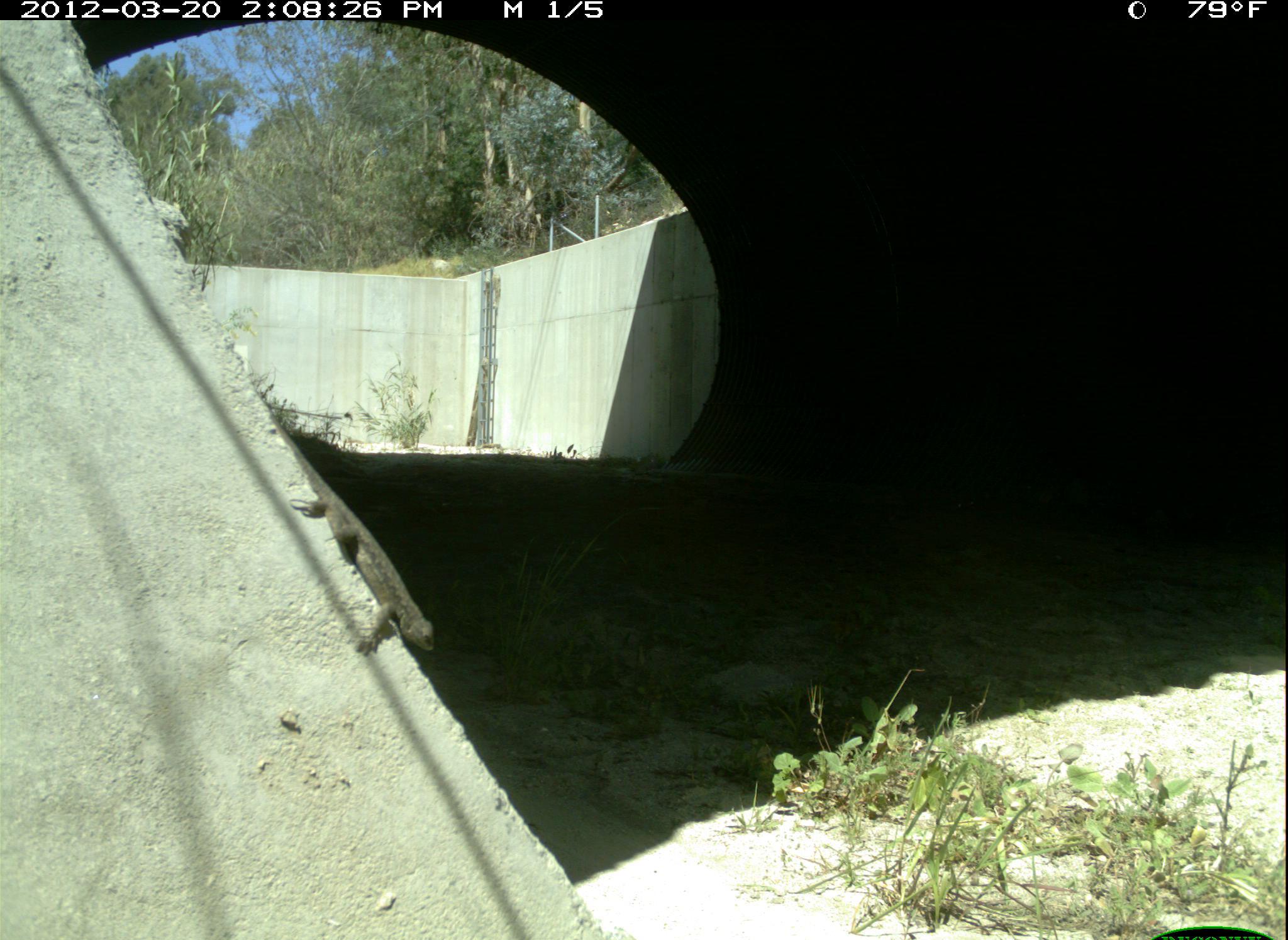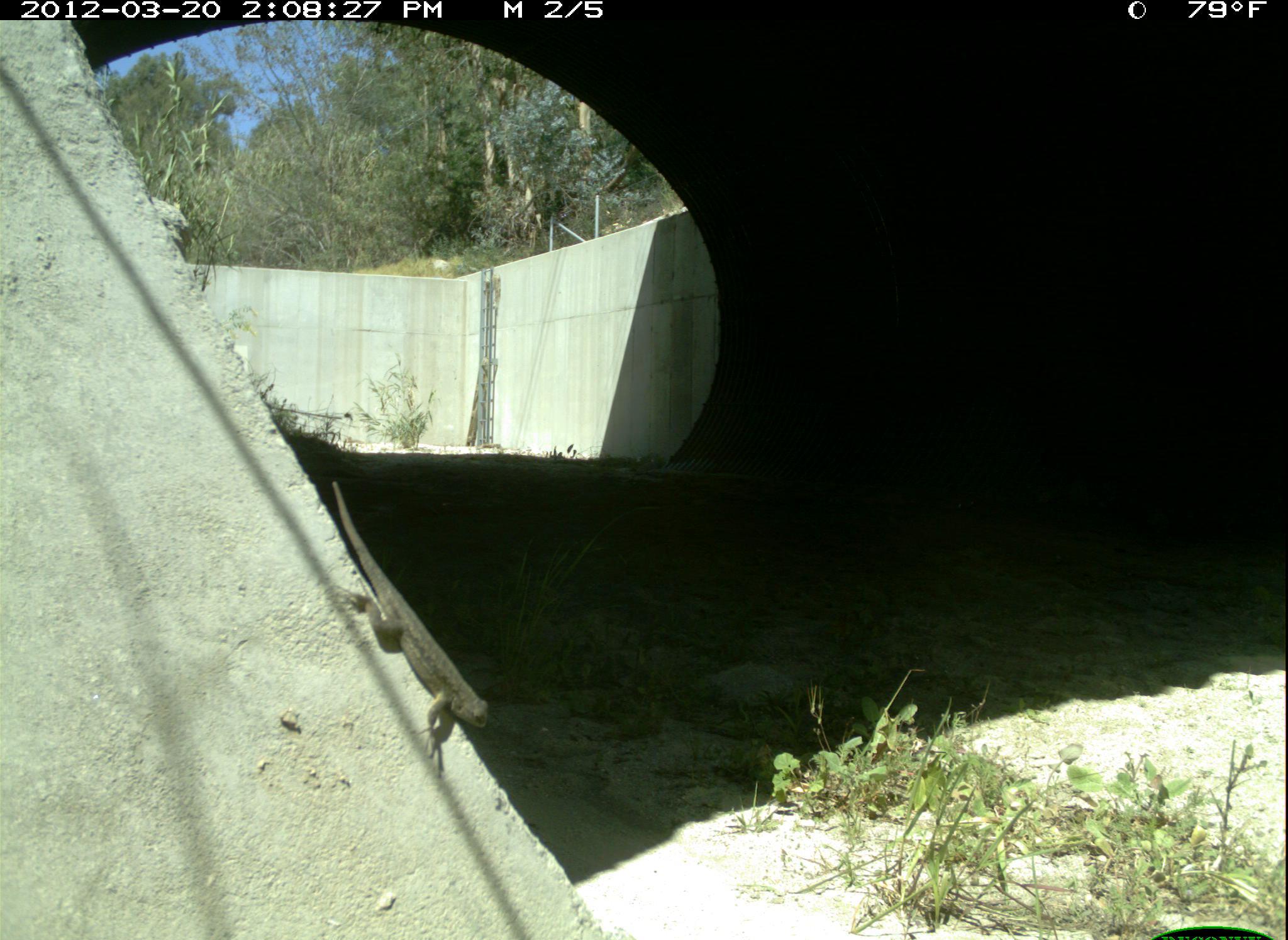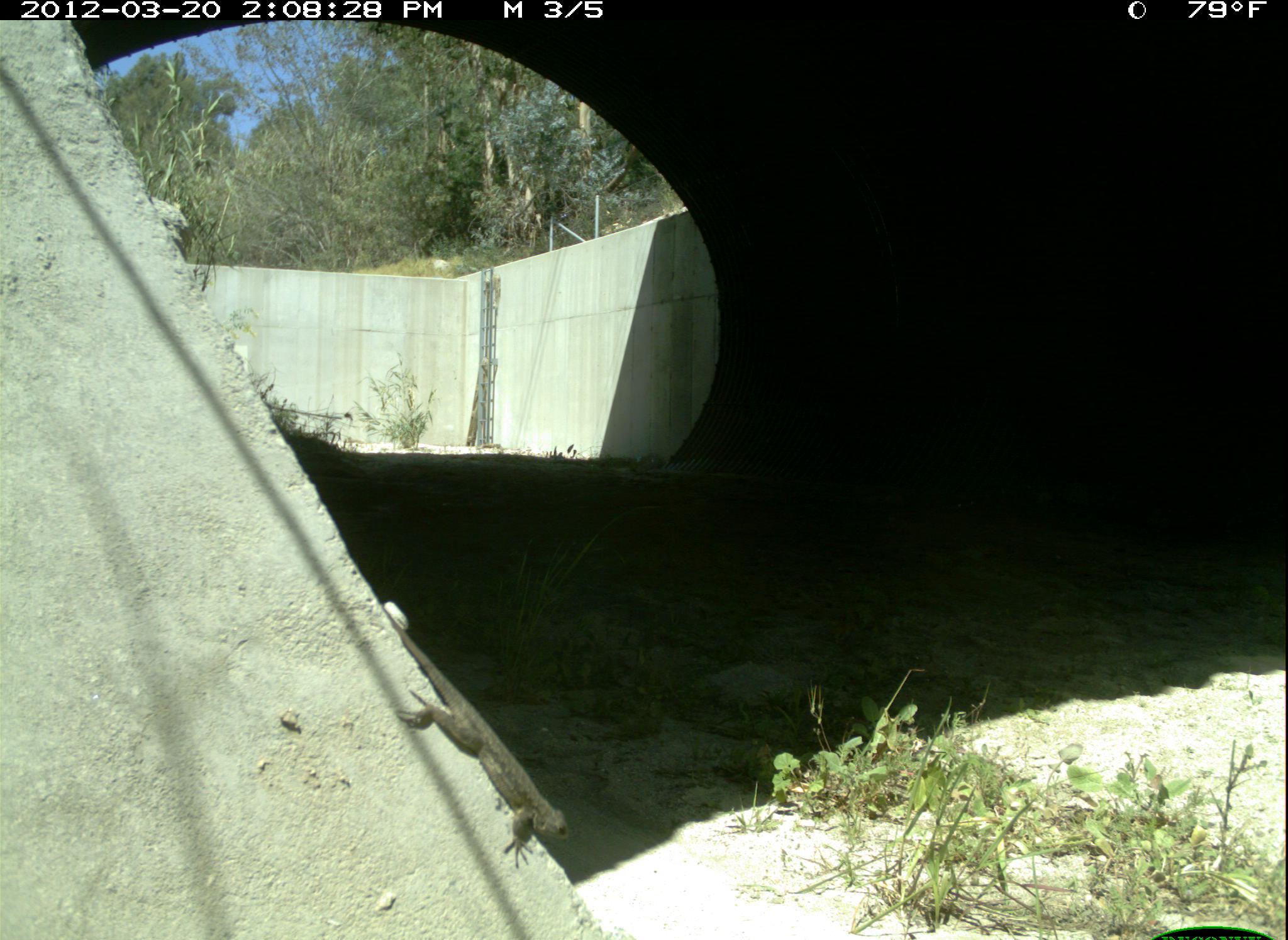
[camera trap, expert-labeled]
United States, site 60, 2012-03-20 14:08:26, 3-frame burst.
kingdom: Animalia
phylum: Chordata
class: Reptilia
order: Squamata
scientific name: Squamata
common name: lizard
Lizard (Squamata).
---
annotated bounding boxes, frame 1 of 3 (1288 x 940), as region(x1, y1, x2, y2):
lizard: region(259, 394, 440, 657)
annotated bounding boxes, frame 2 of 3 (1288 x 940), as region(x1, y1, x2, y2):
lizard: region(332, 478, 489, 758)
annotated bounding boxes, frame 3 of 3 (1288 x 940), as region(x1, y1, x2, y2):
lizard: region(373, 601, 572, 874)